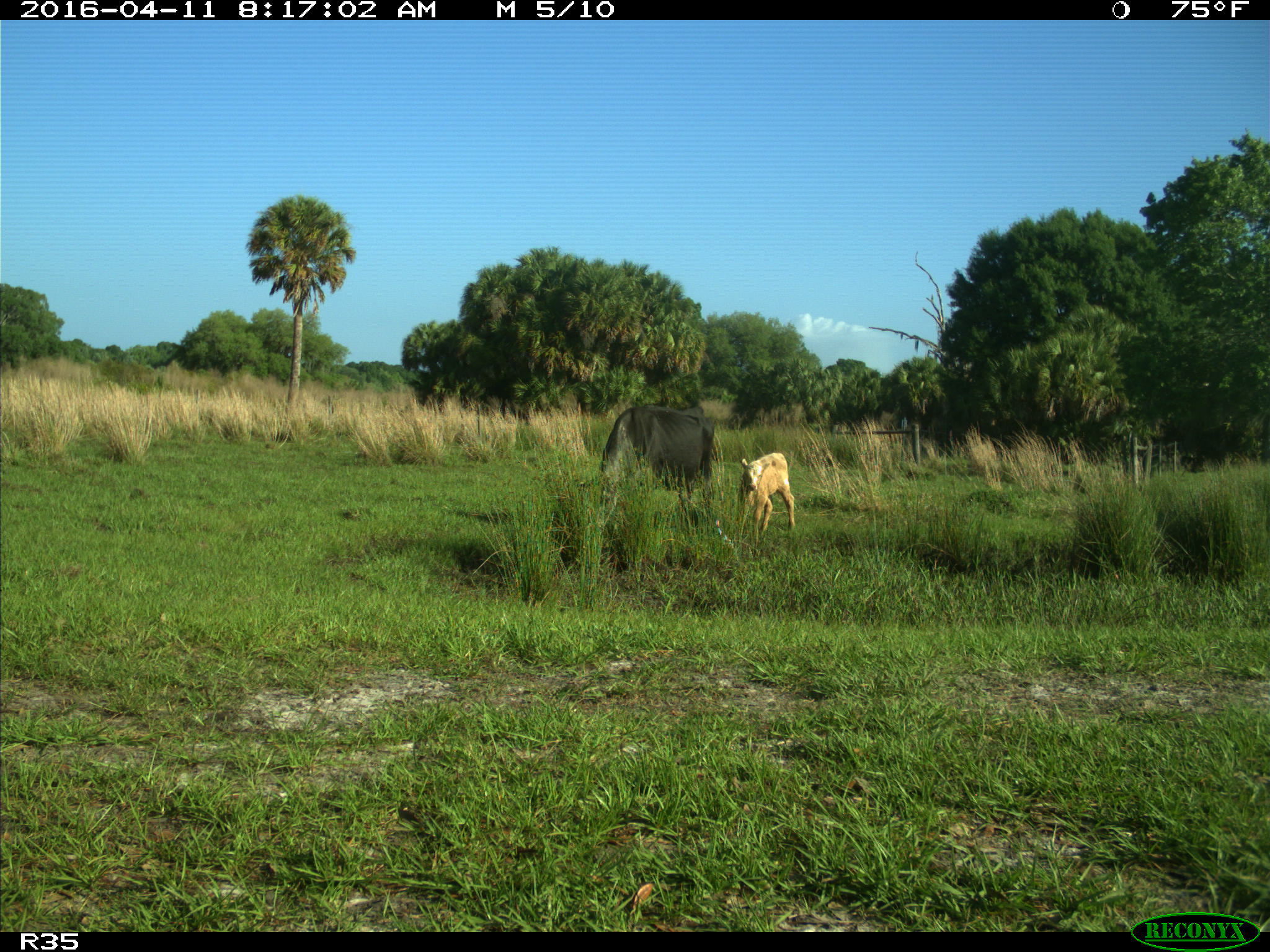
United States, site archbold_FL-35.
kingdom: Animalia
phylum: Chordata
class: Mammalia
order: Artiodactyla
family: Bovidae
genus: Bos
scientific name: Bos taurus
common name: domestic cow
Bos taurus (domestic cow).